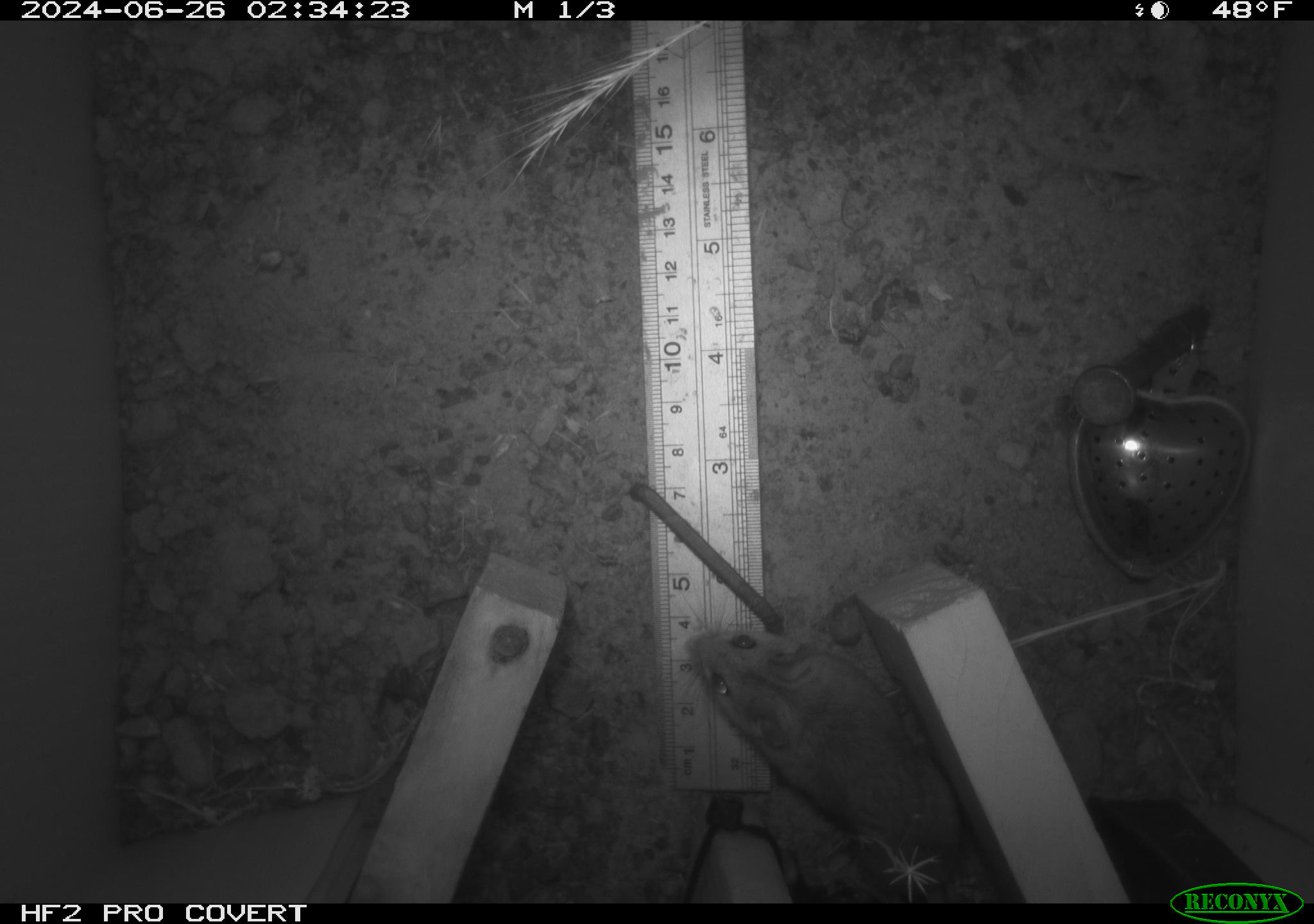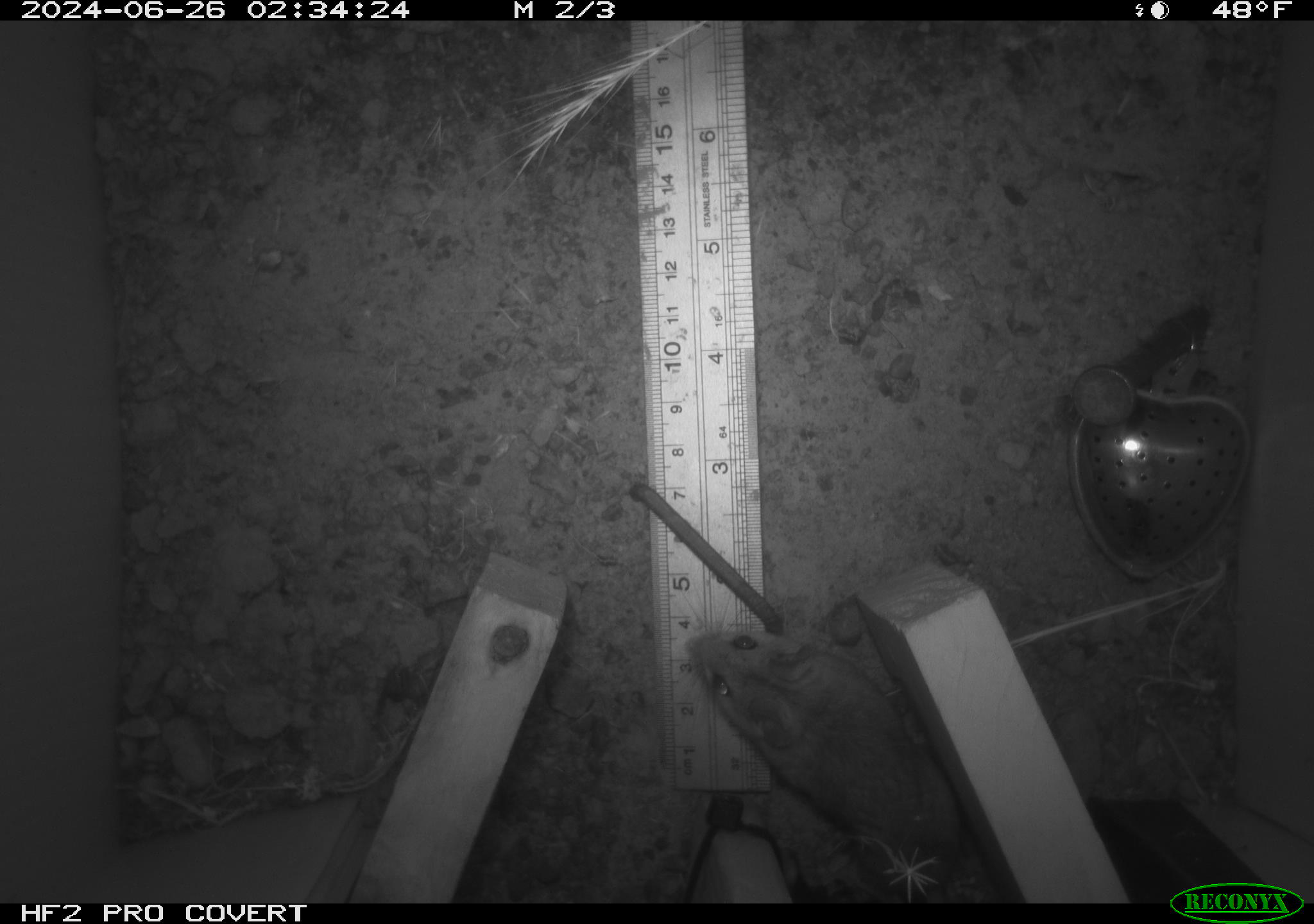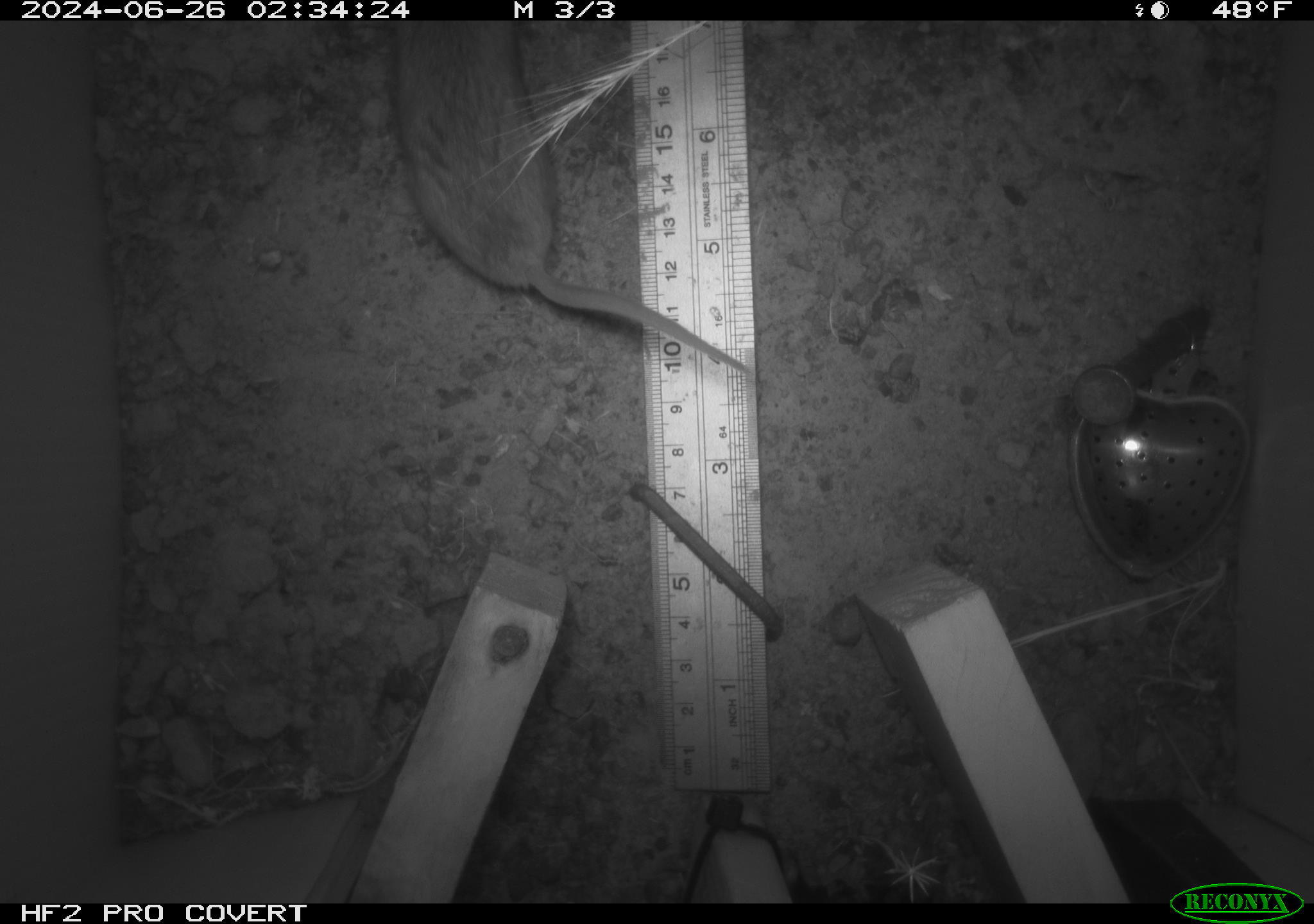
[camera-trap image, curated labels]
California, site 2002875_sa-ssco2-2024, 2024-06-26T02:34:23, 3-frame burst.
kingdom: Animalia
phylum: Chordata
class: Mammalia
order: Rodentia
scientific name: Rodentia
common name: mouse species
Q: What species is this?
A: Mouse species (Rodentia).